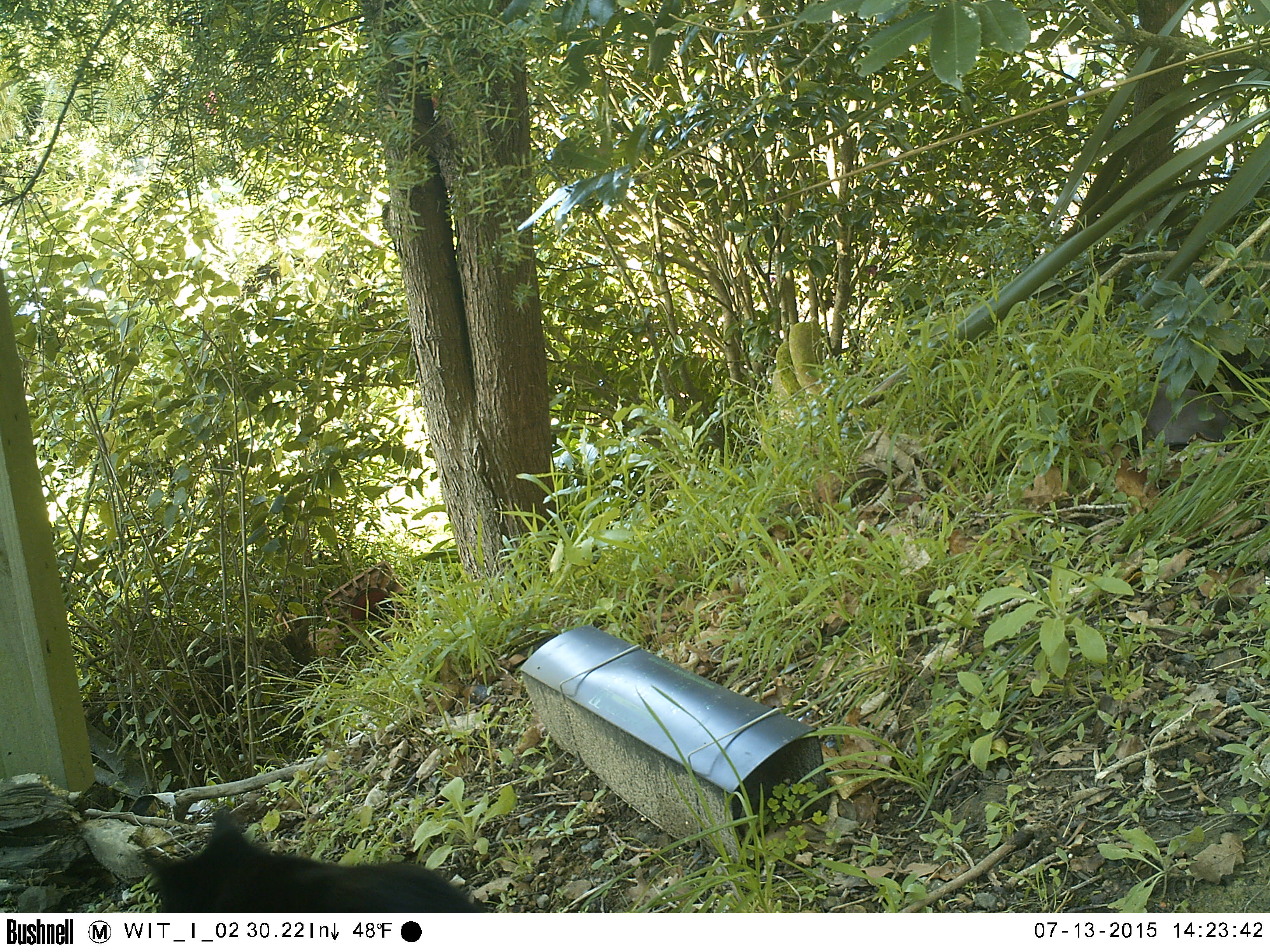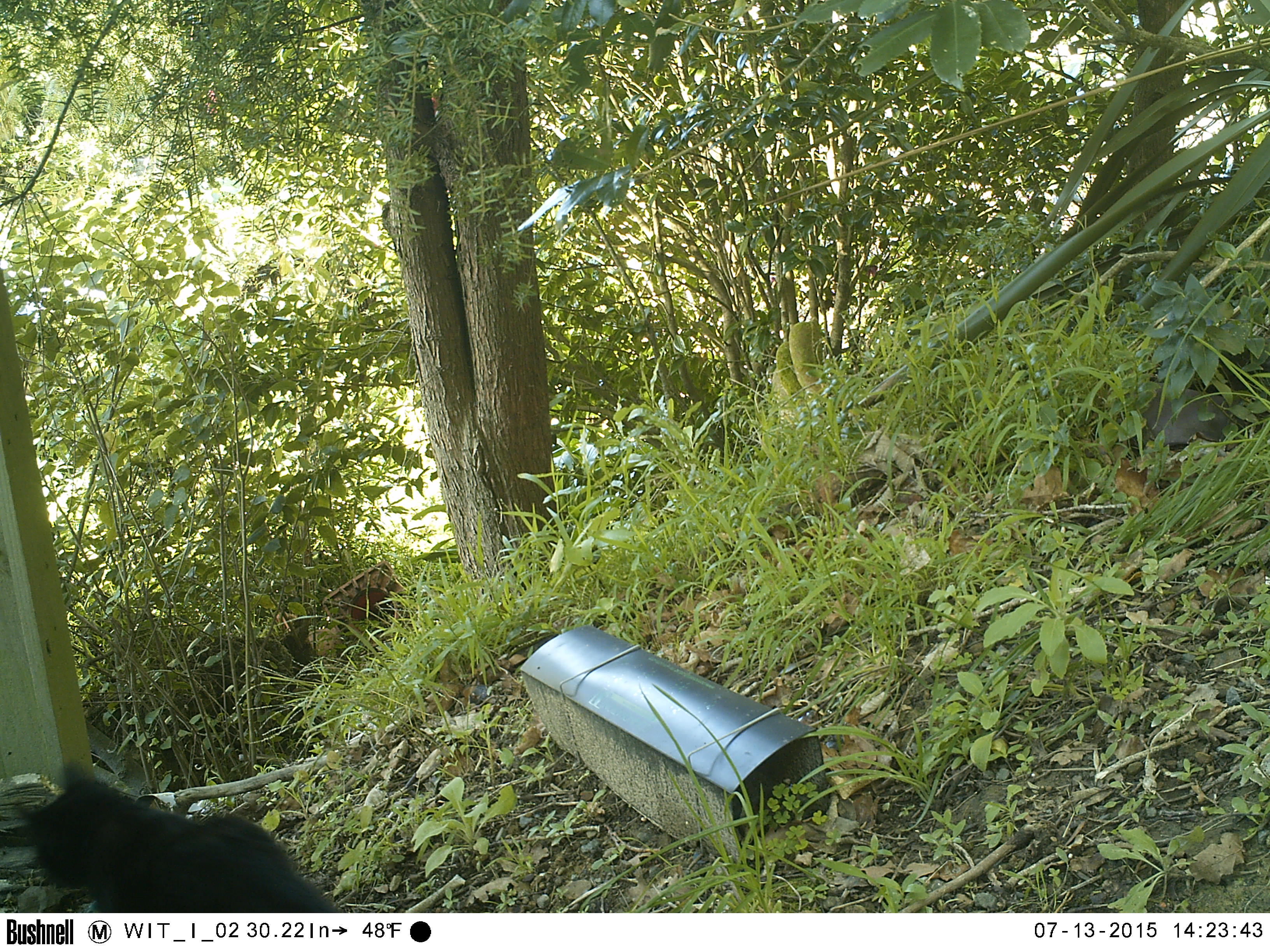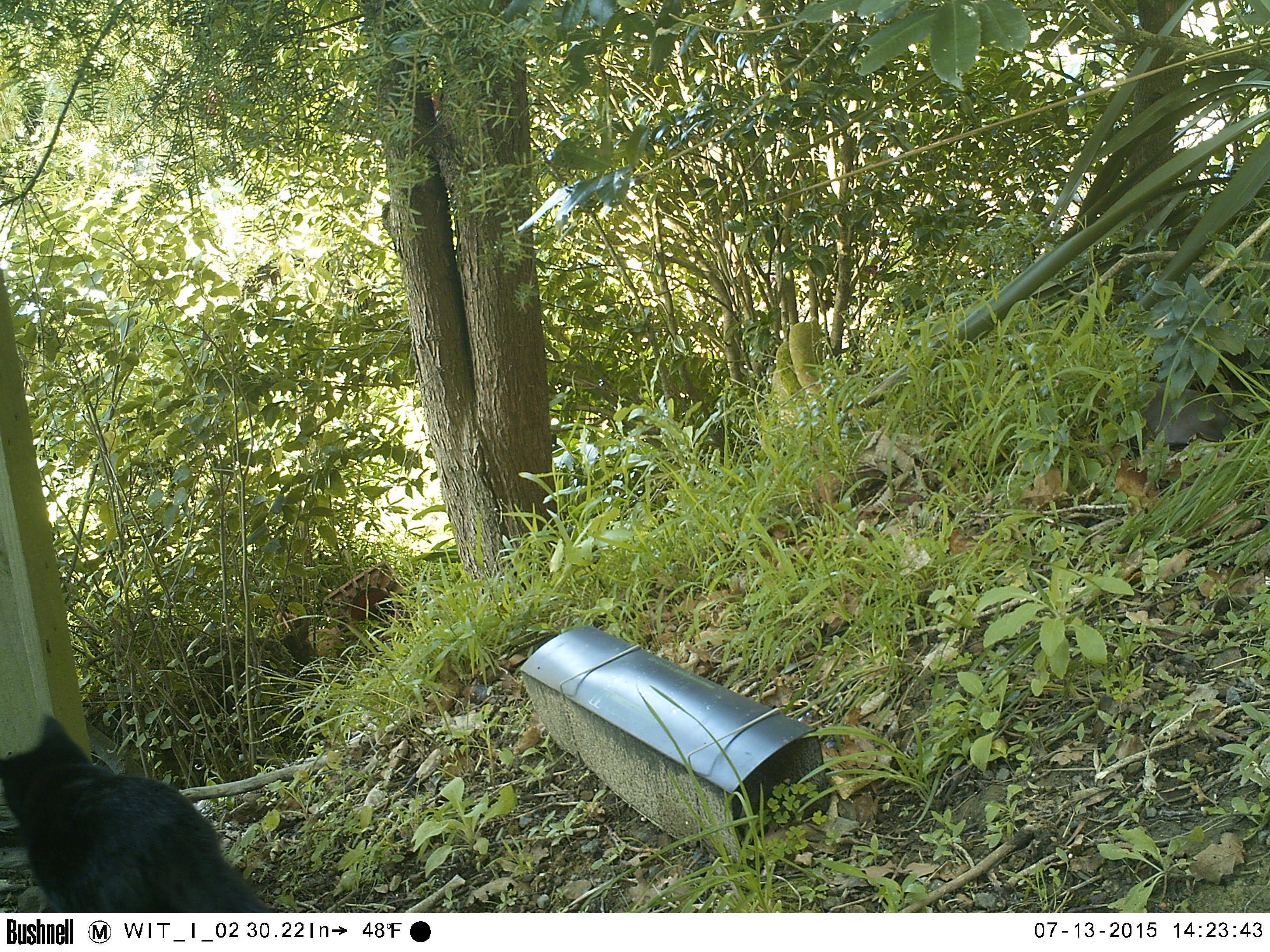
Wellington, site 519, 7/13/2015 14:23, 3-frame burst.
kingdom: Animalia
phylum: Chordata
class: Mammalia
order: Carnivora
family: Felidae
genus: Felis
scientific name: Felis catus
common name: cat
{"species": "cat (Felis catus)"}